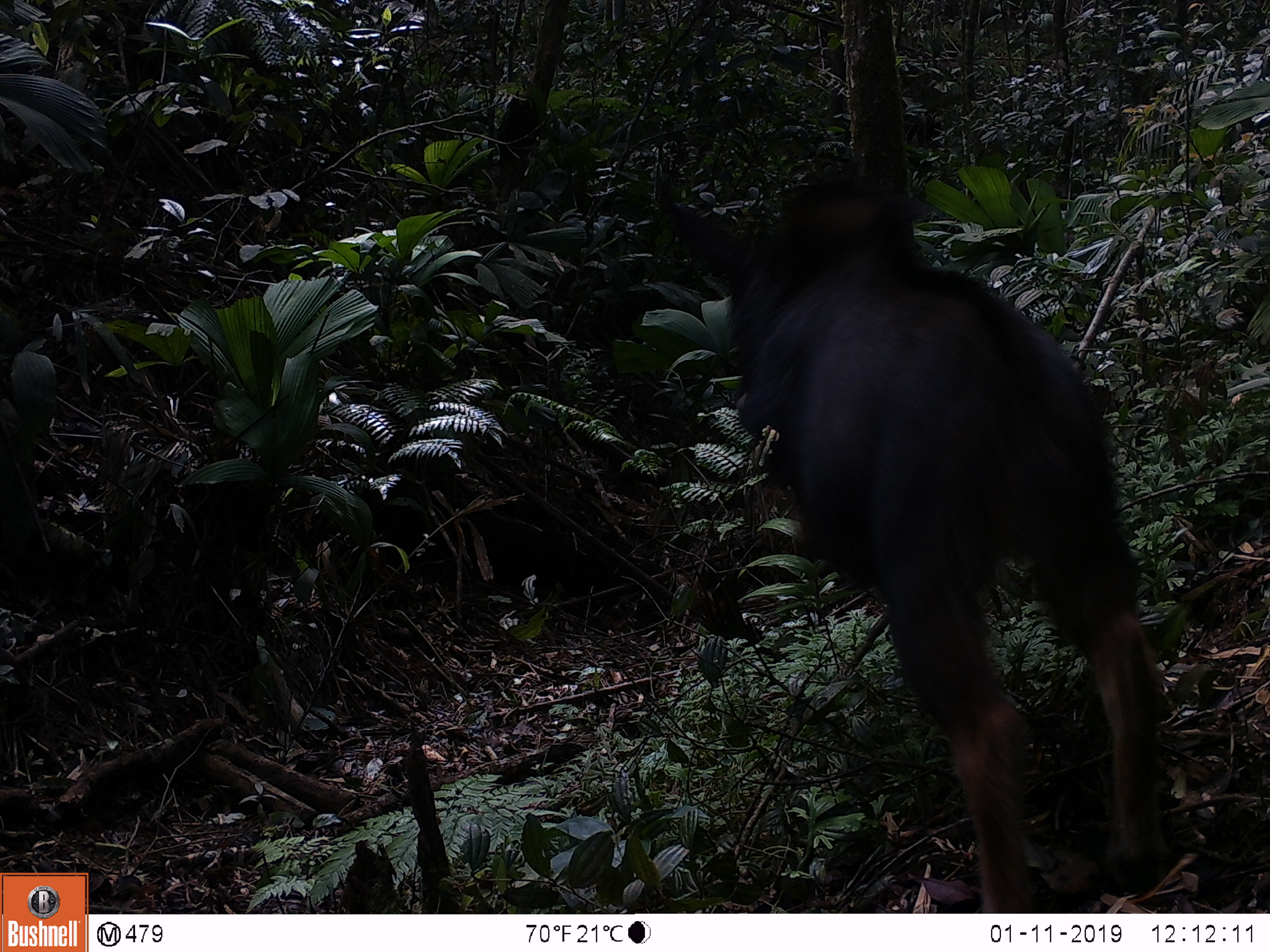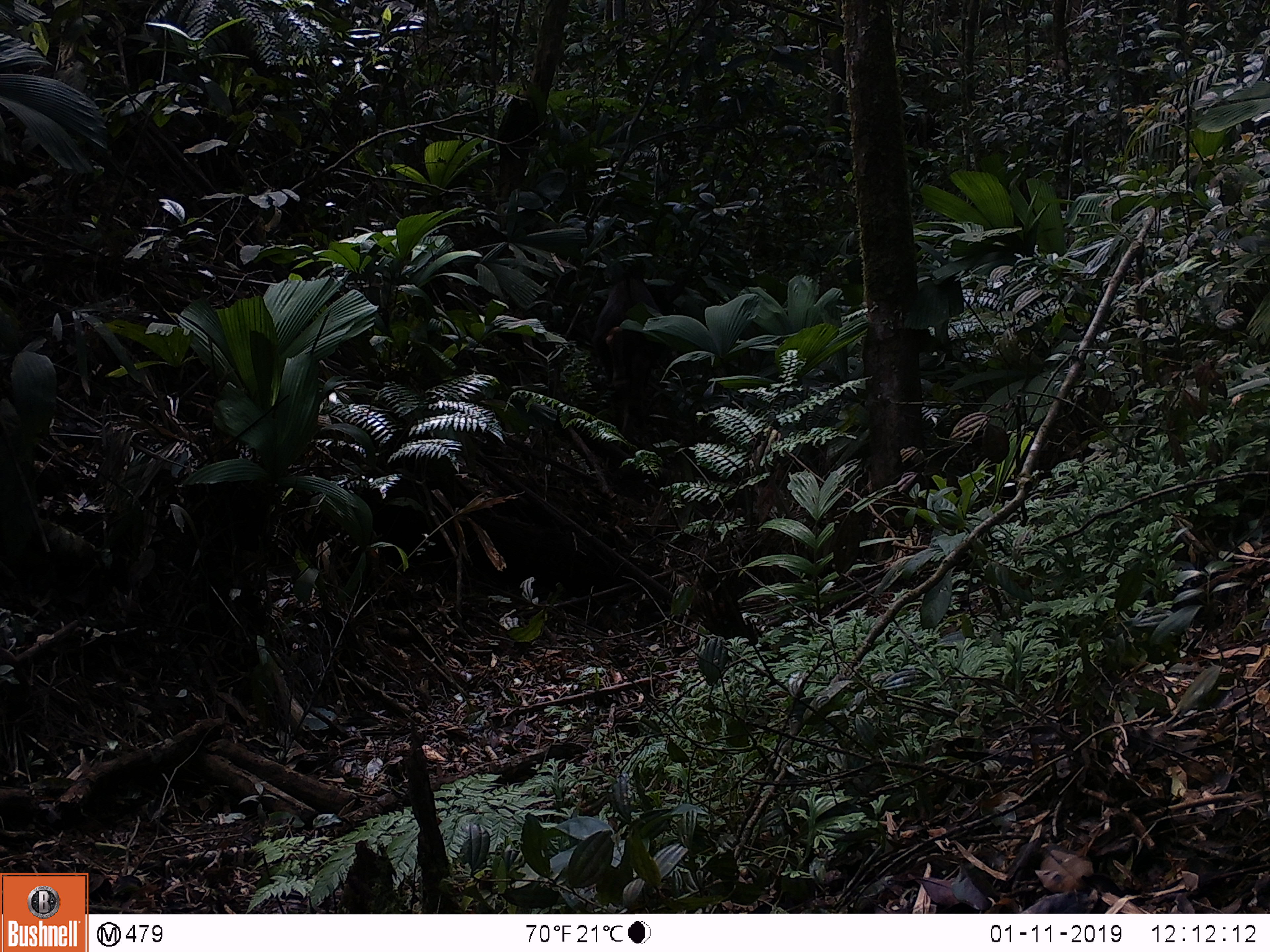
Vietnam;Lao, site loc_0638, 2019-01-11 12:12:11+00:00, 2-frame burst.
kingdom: Animalia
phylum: Chordata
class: Mammalia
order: Artiodactyla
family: Bovidae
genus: Capricornis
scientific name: Capricornis sumatraensis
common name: chinese serow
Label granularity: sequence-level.